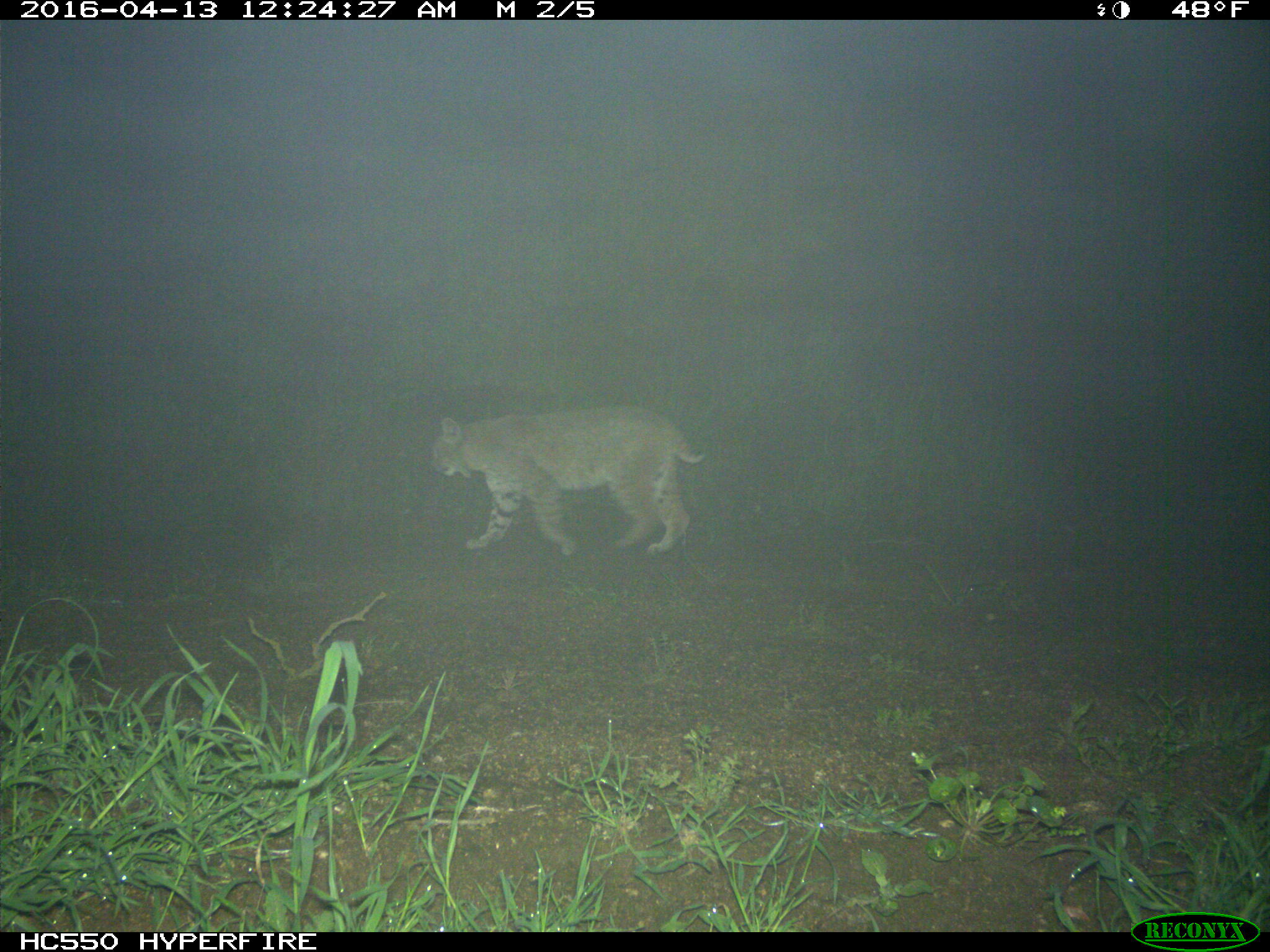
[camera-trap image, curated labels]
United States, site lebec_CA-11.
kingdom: Animalia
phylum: Chordata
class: Mammalia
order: Carnivora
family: Felidae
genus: Lynx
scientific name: Lynx rufus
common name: bobcat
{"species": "Lynx rufus (bobcat)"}